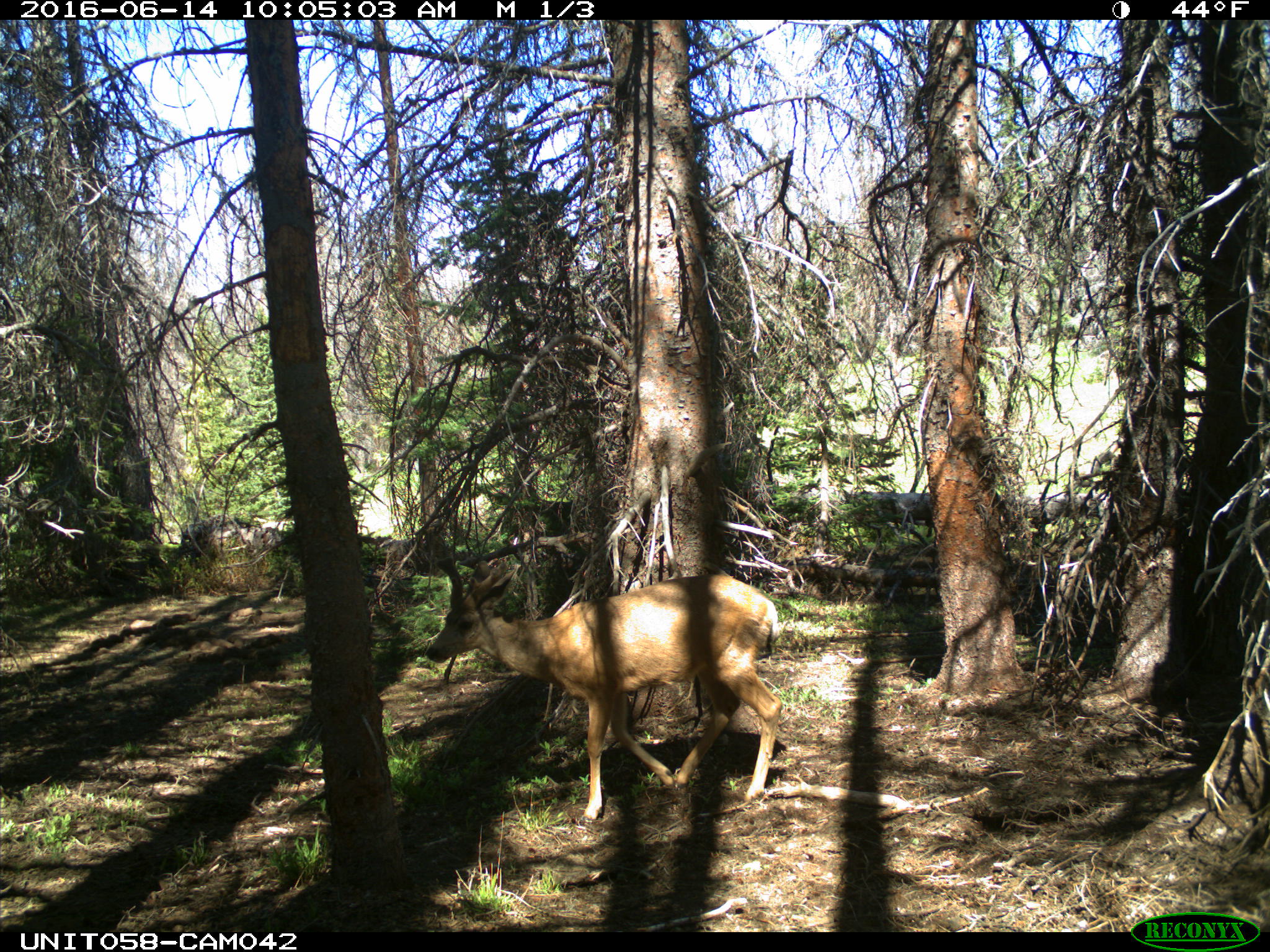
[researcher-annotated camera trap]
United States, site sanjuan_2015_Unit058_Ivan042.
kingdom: Animalia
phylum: Chordata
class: Mammalia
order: Artiodactyla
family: Cervidae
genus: Odocoileus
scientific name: Odocoileus hemionus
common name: mule deer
Odocoileus hemionus (mule deer).